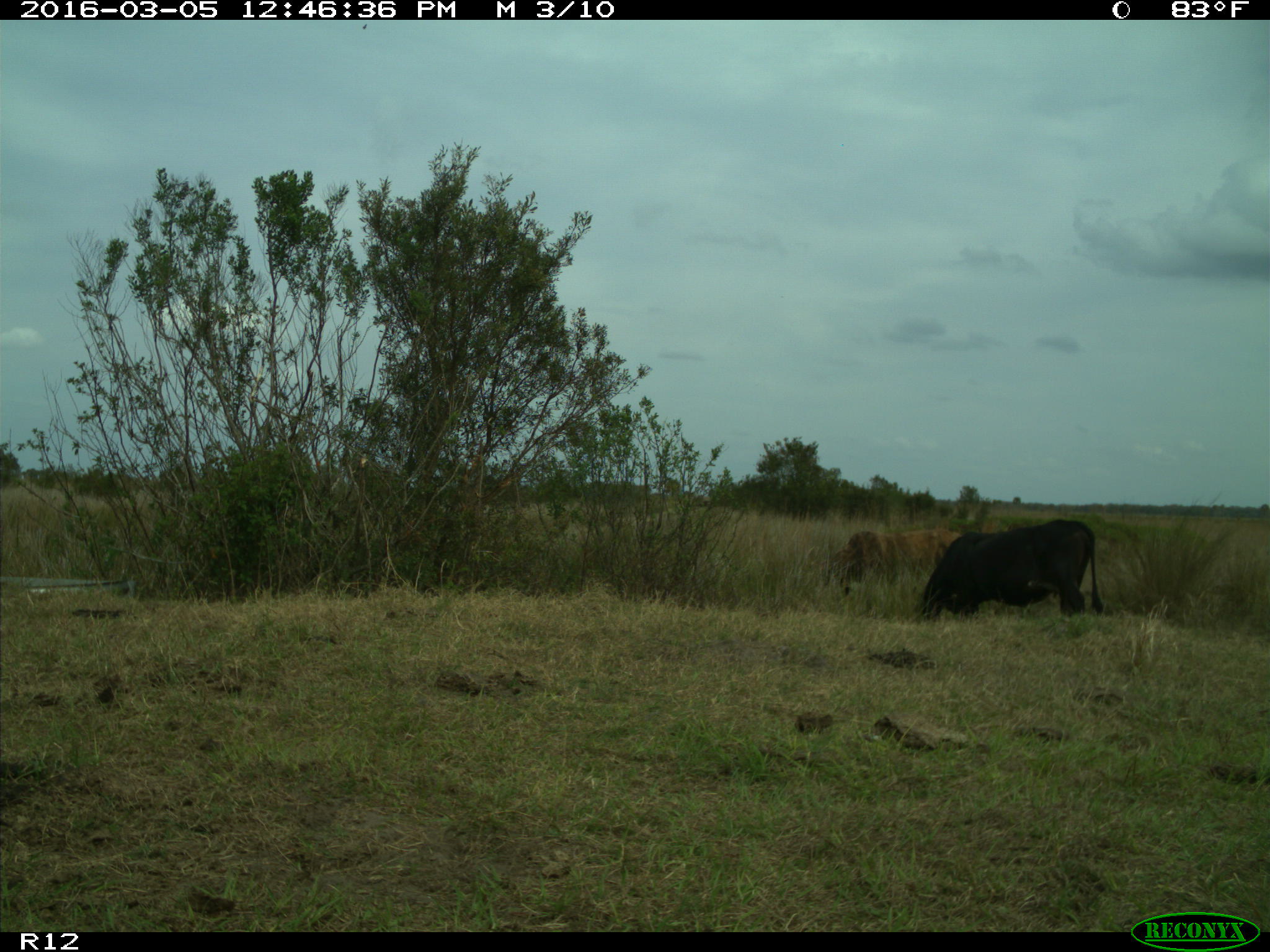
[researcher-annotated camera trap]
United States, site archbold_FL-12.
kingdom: Animalia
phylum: Chordata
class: Mammalia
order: Artiodactyla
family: Bovidae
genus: Bos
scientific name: Bos taurus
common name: domestic cow